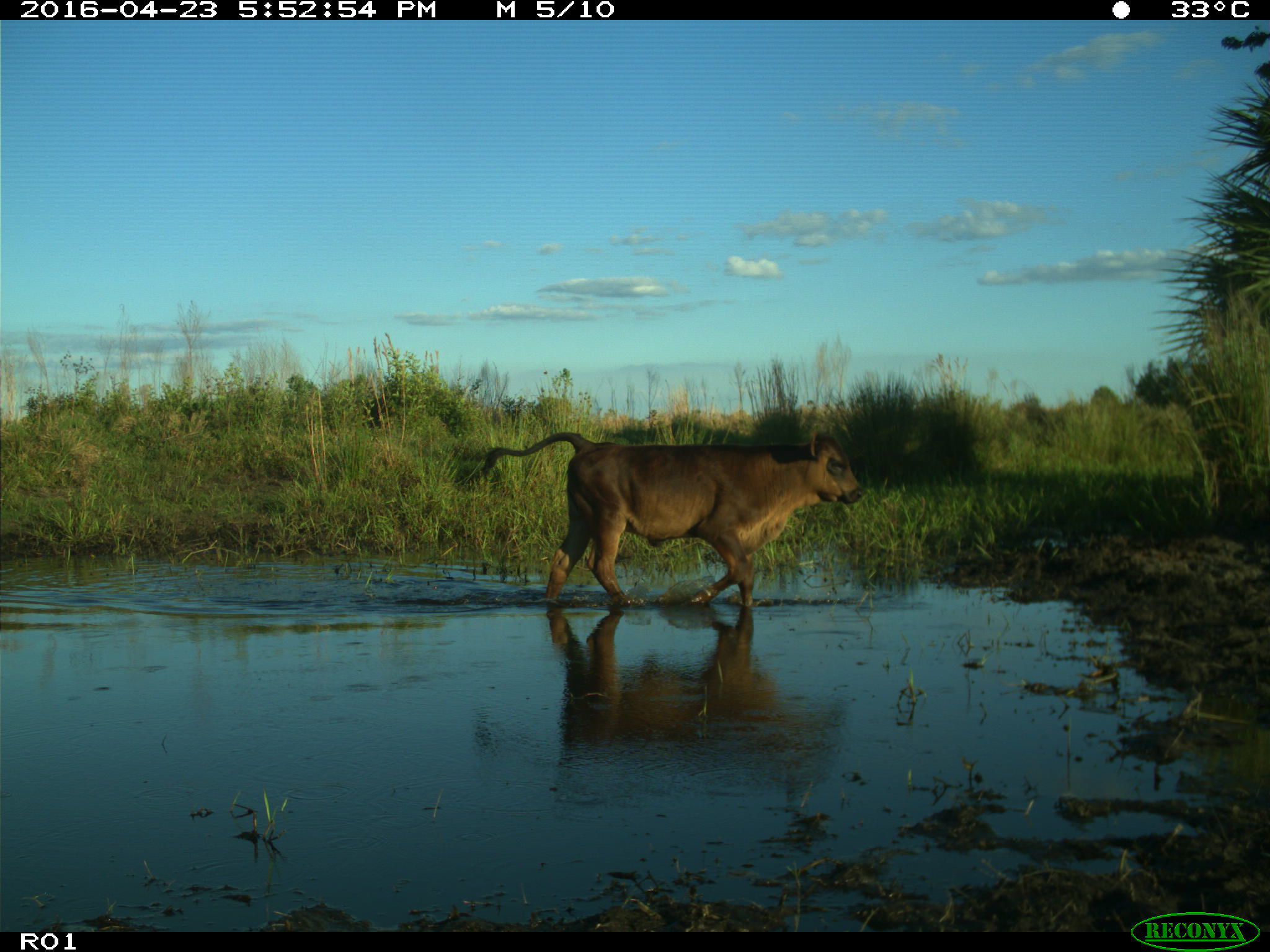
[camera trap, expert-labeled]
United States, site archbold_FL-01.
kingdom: Animalia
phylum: Chordata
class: Mammalia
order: Artiodactyla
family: Bovidae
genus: Bos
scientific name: Bos taurus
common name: domestic cow